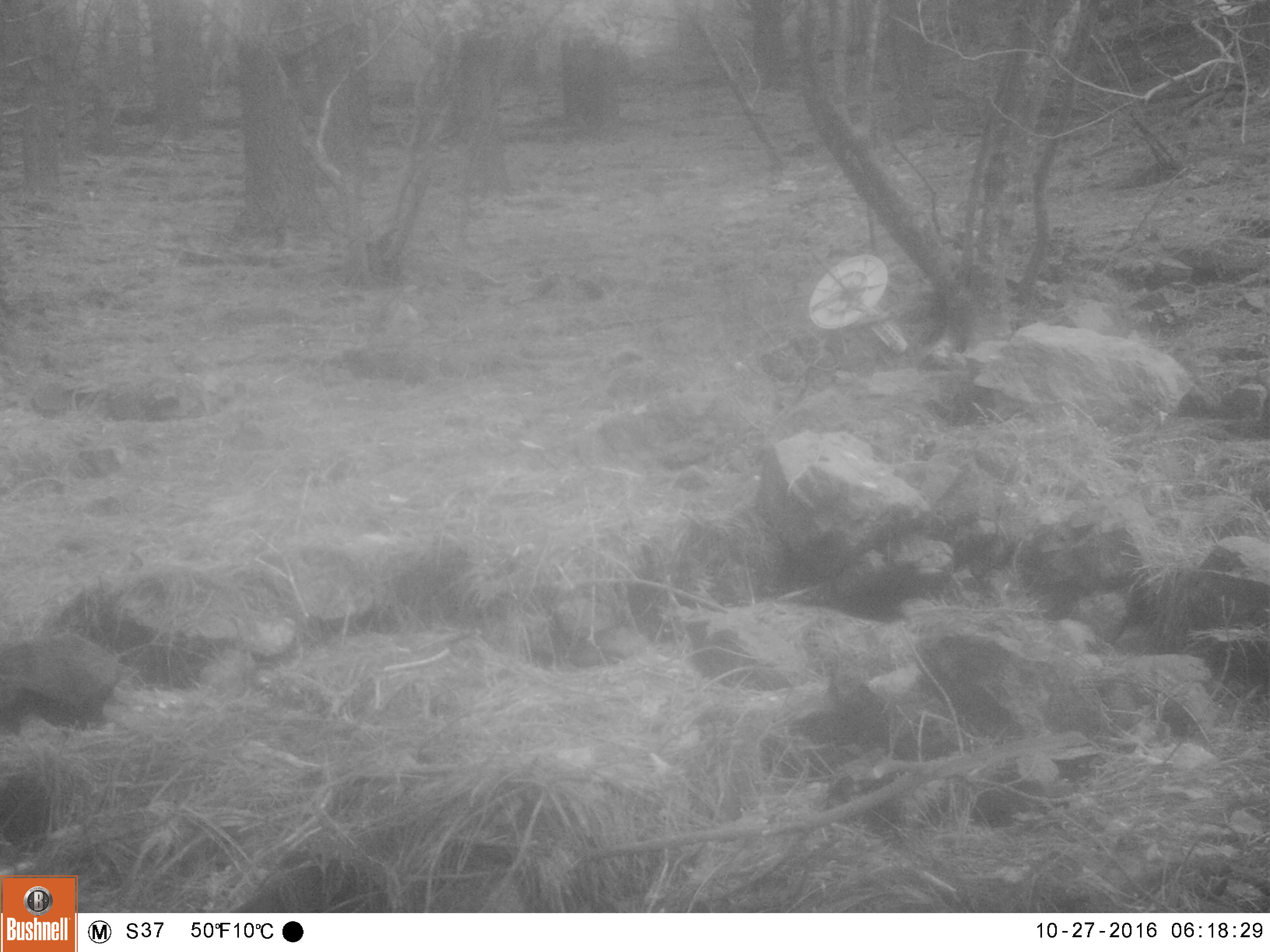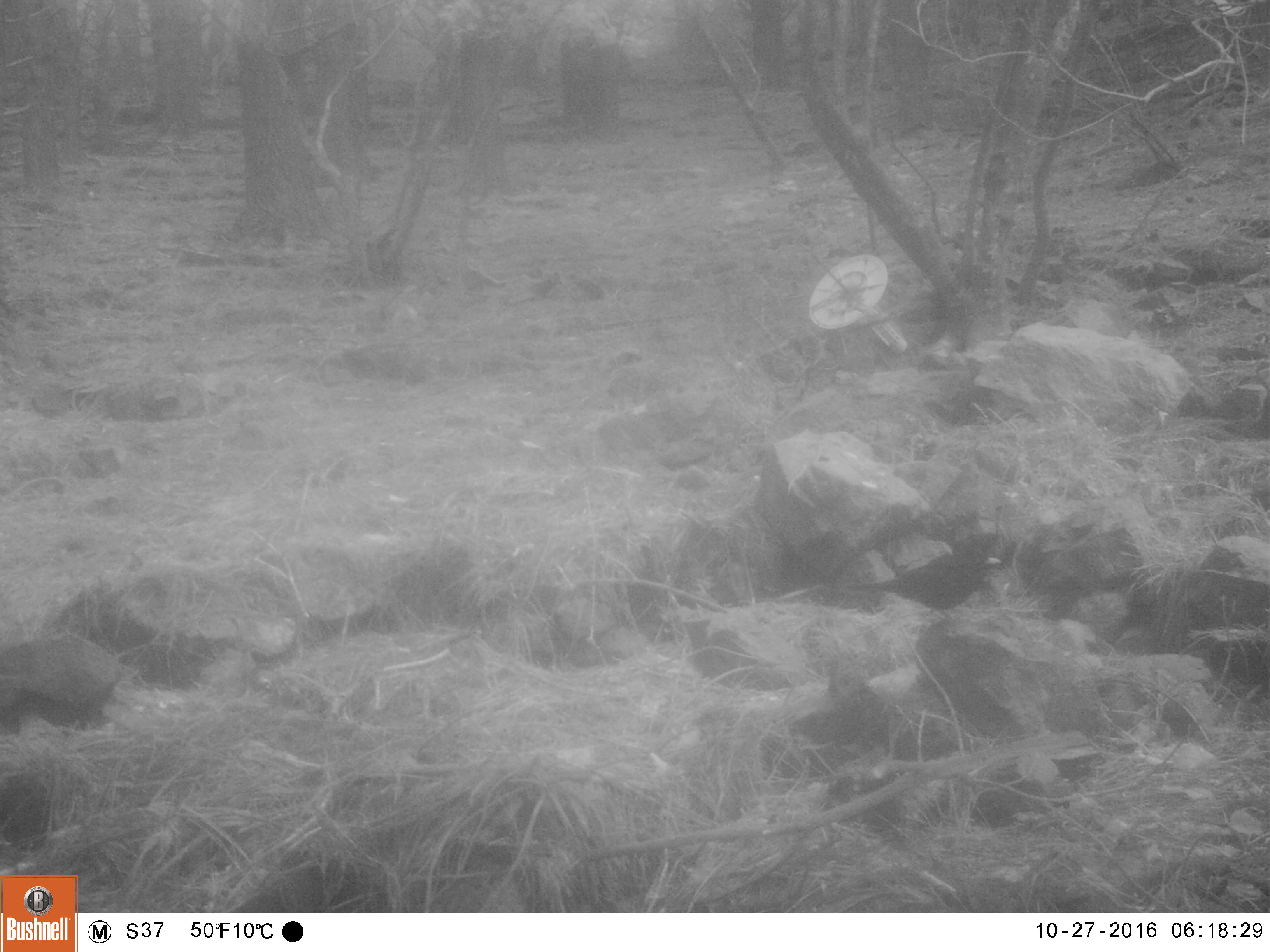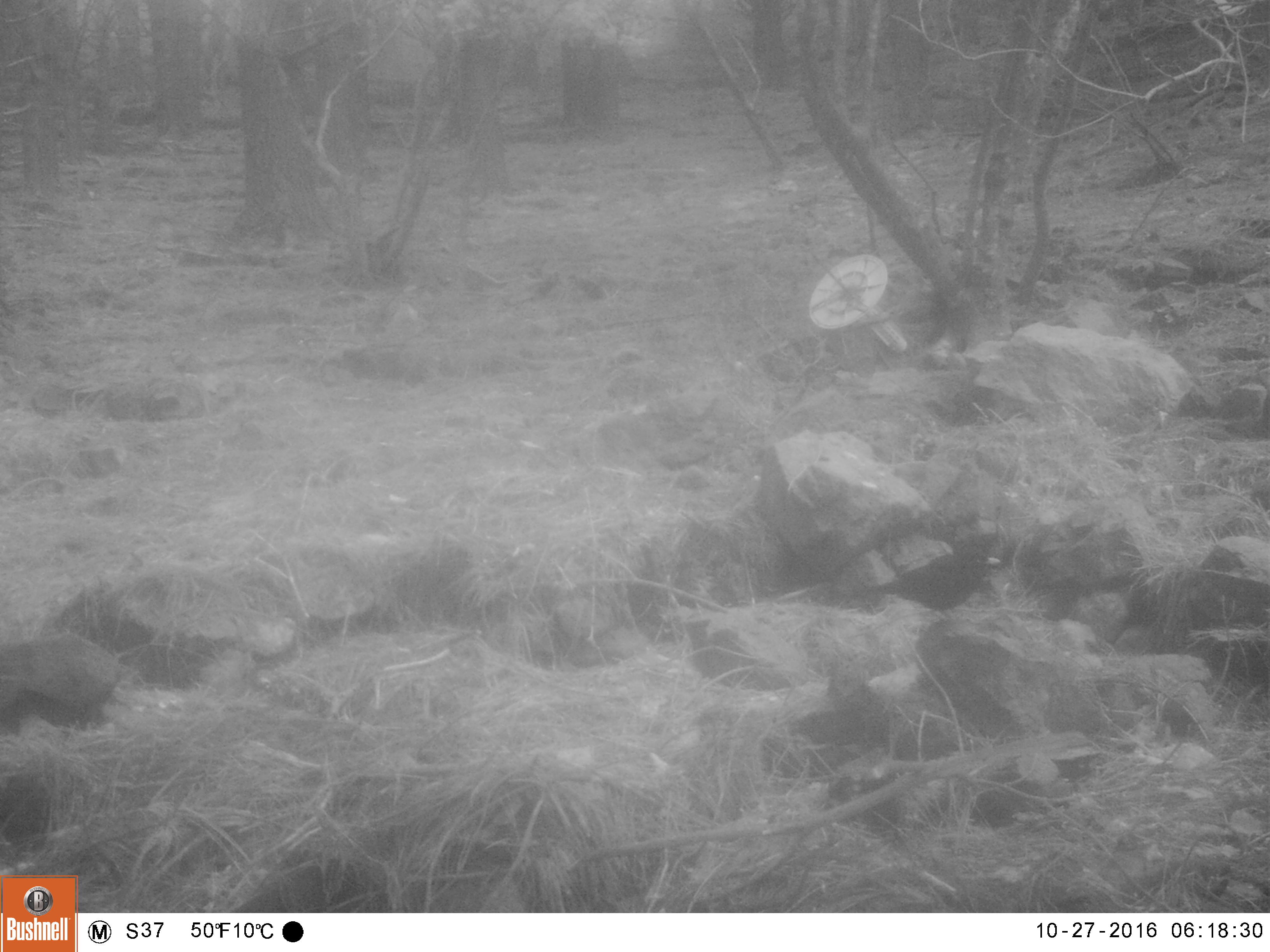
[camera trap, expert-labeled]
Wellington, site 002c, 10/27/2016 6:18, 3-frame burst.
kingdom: Animalia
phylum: Chordata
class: Aves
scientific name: Aves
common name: bird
Bird (Aves).